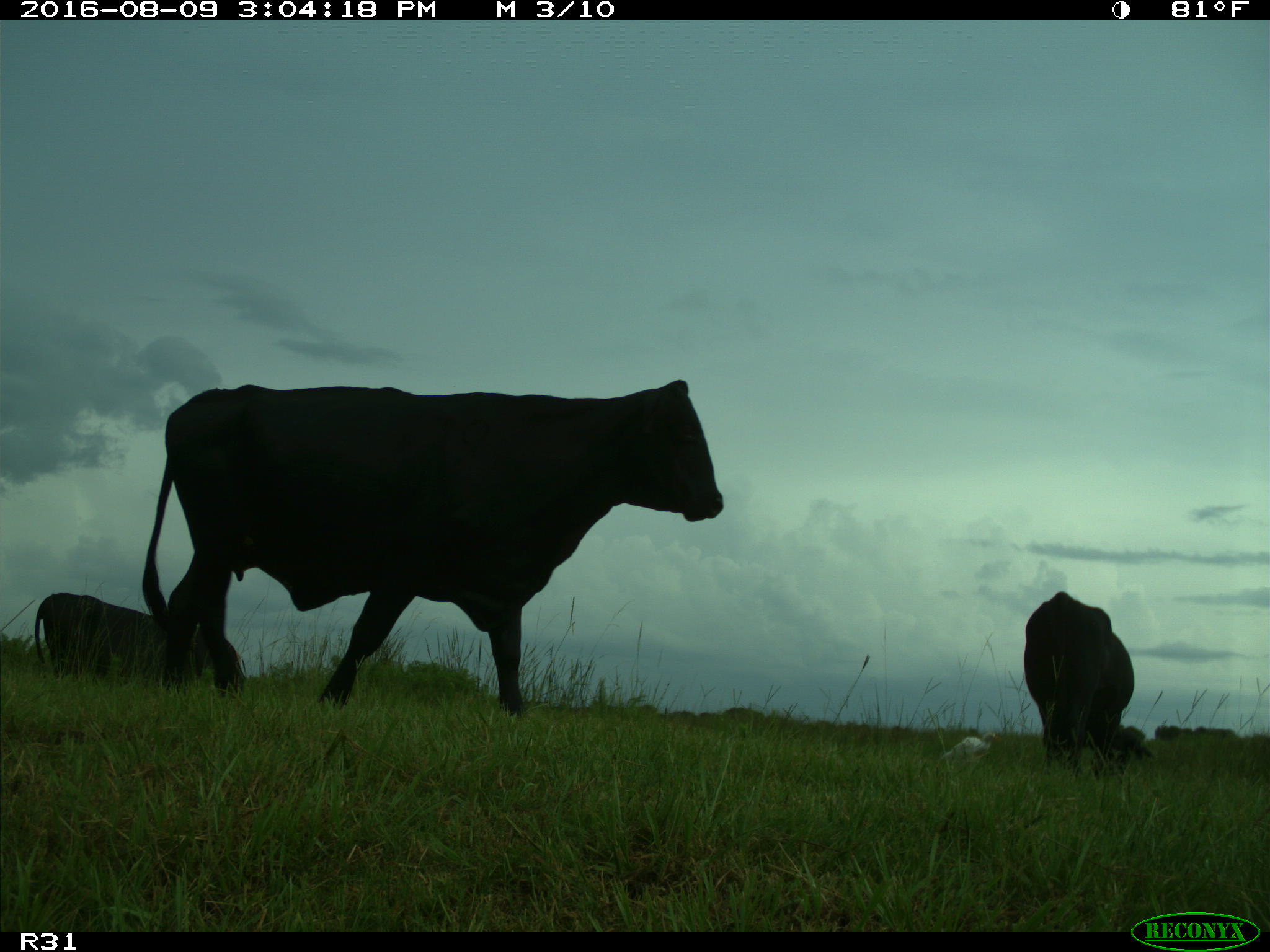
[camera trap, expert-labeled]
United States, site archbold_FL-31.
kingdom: Animalia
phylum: Chordata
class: Mammalia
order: Artiodactyla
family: Bovidae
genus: Bos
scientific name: Bos taurus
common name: domestic cow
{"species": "Bos taurus (domestic cow)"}